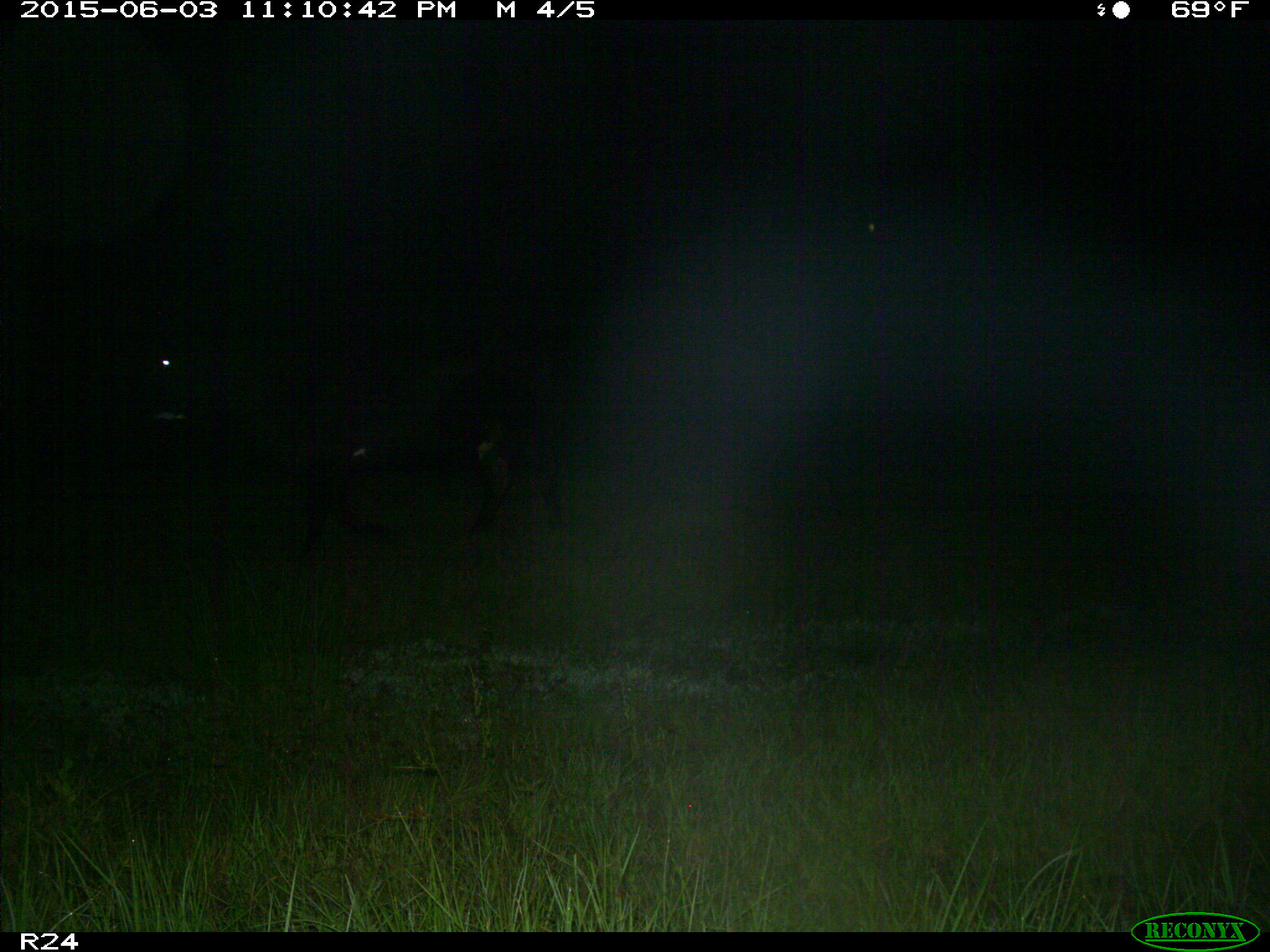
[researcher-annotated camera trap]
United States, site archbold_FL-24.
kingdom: Animalia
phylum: Chordata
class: Mammalia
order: Artiodactyla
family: Bovidae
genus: Bos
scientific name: Bos taurus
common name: domestic cow